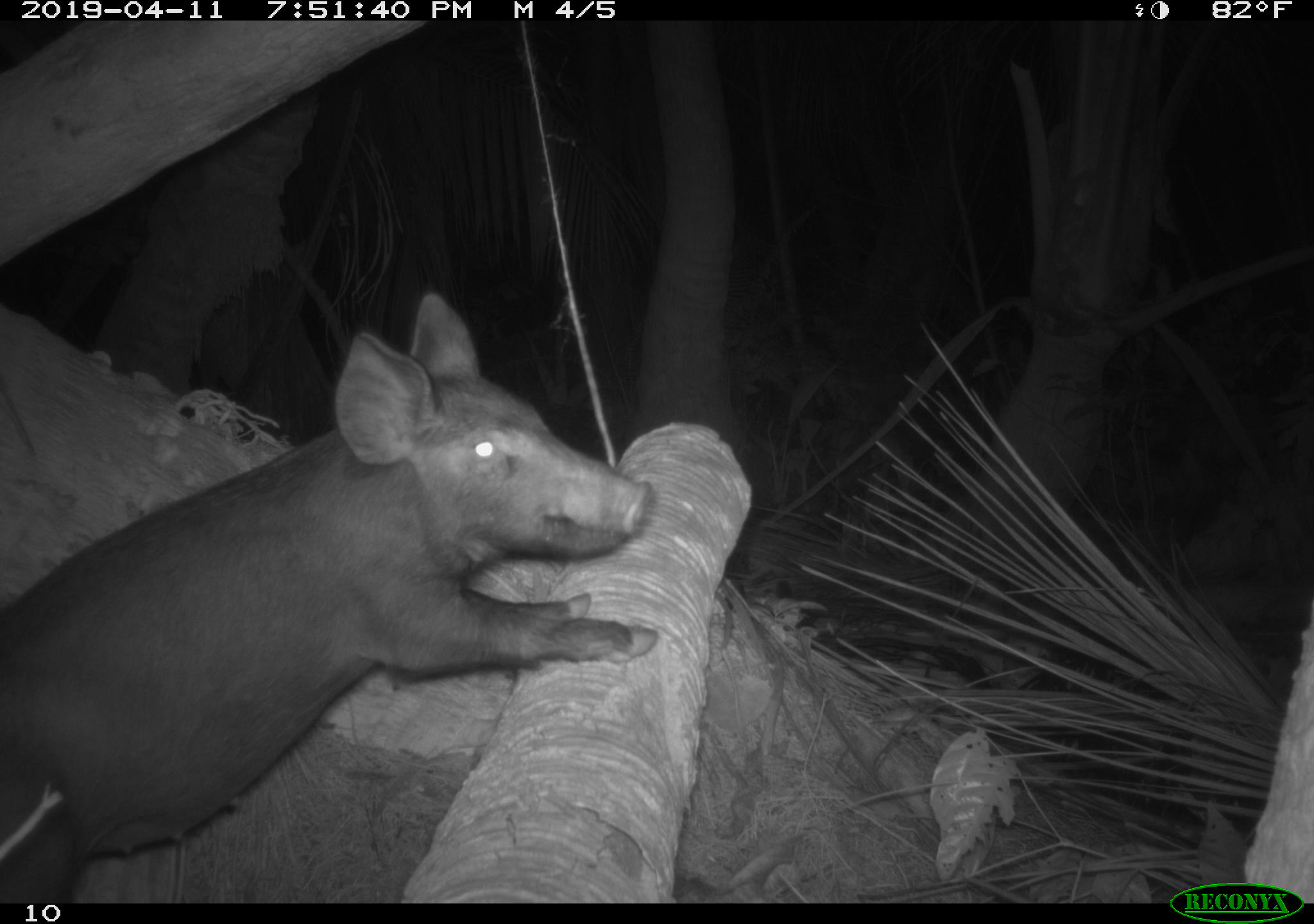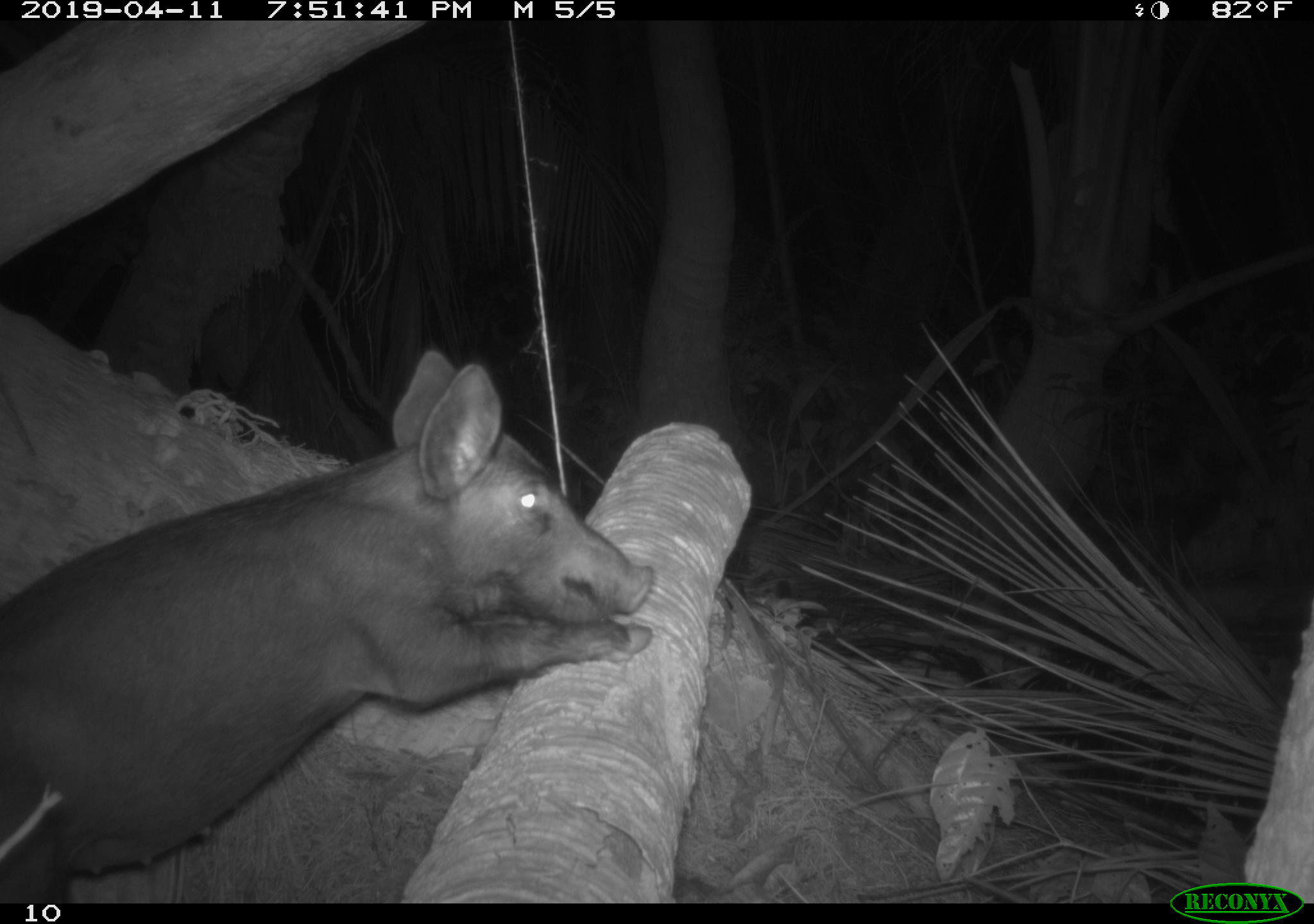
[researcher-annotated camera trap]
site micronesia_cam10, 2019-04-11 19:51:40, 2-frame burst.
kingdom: Animalia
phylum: Chordata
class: Mammalia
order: Artiodactyla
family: Suidae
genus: Sus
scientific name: Sus scrofa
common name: pig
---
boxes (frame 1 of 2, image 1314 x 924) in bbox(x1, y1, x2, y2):
pig: bbox(0, 294, 716, 895)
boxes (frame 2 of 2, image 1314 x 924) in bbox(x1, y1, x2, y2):
pig: bbox(0, 352, 713, 896)